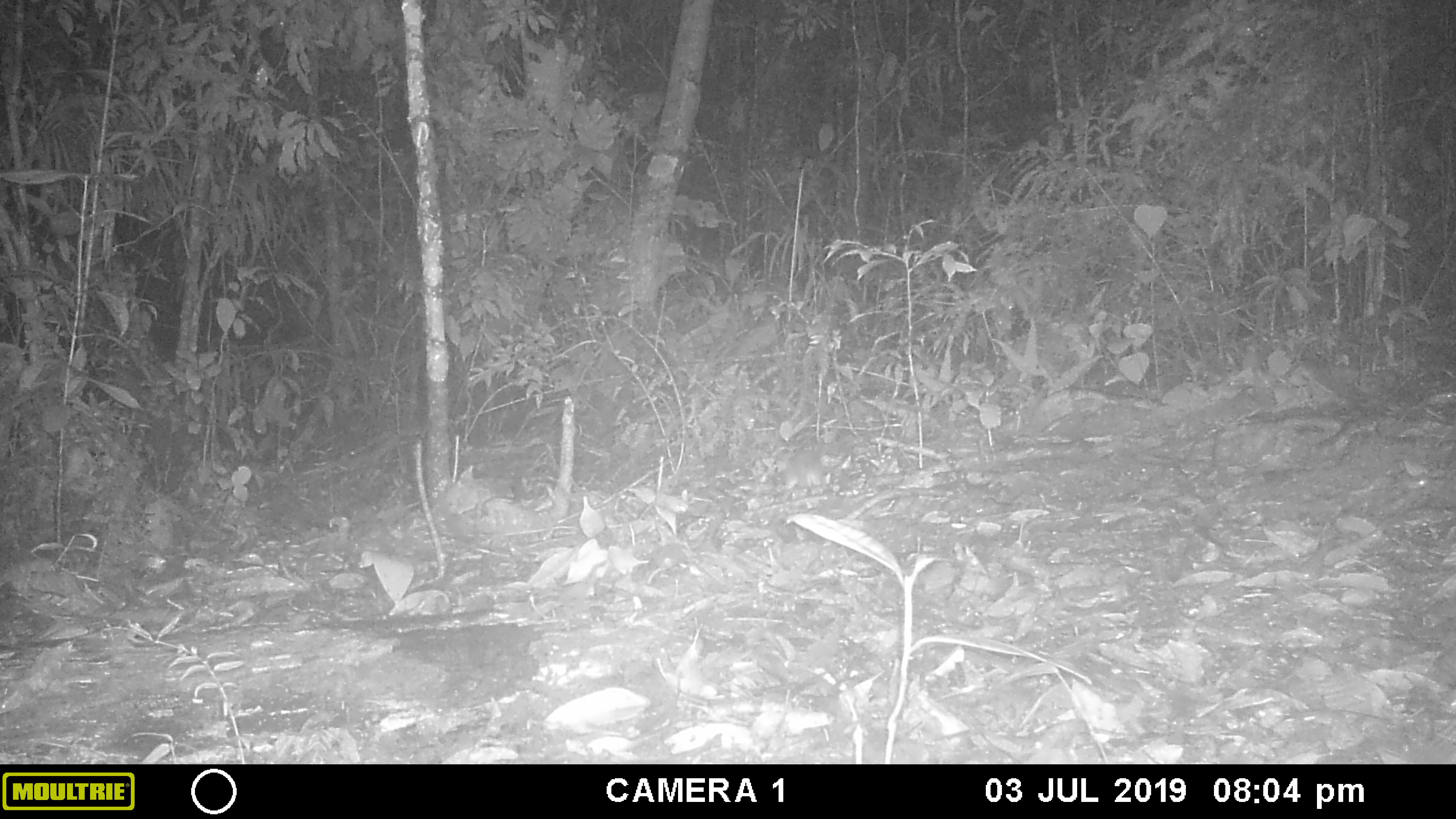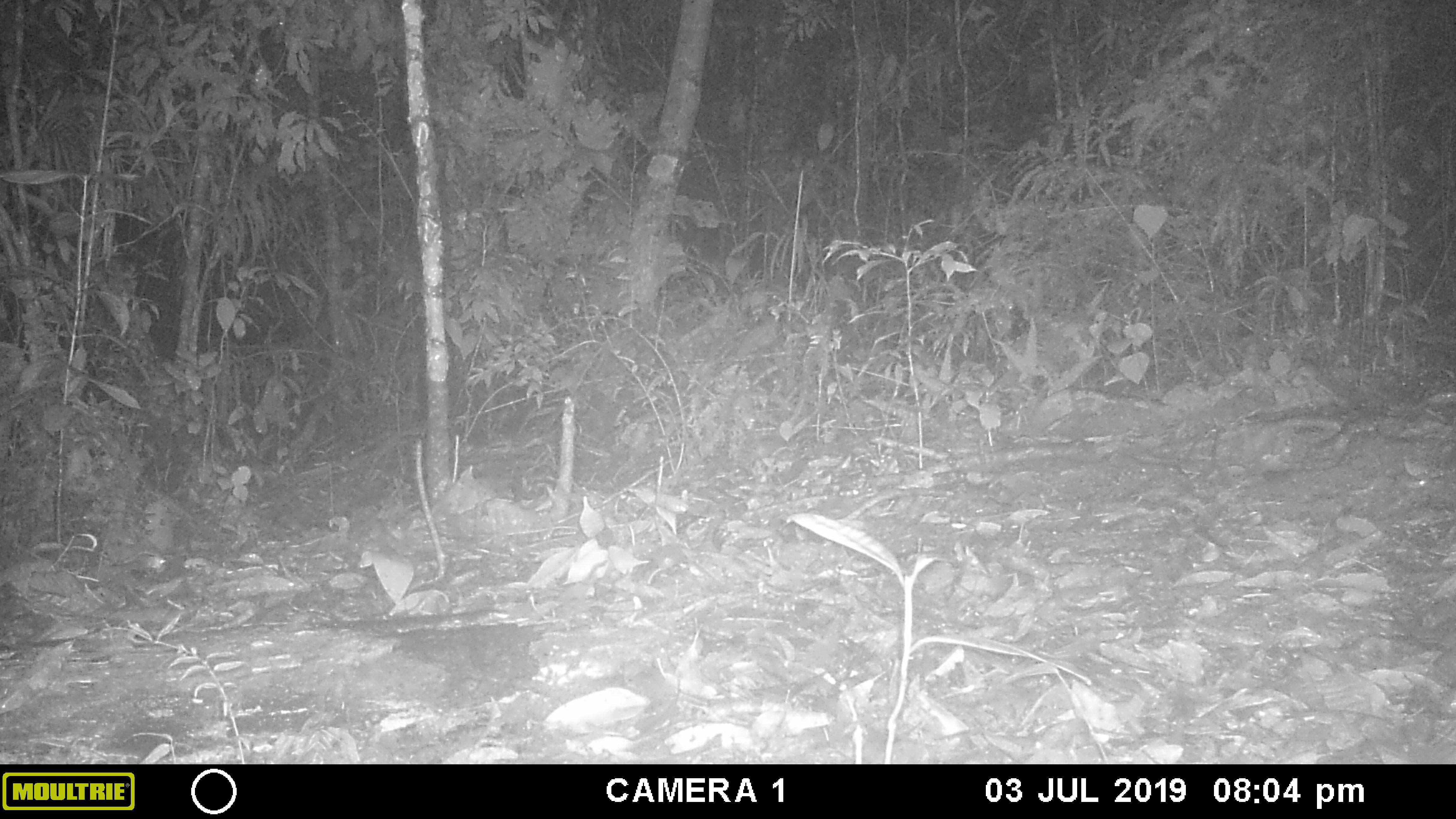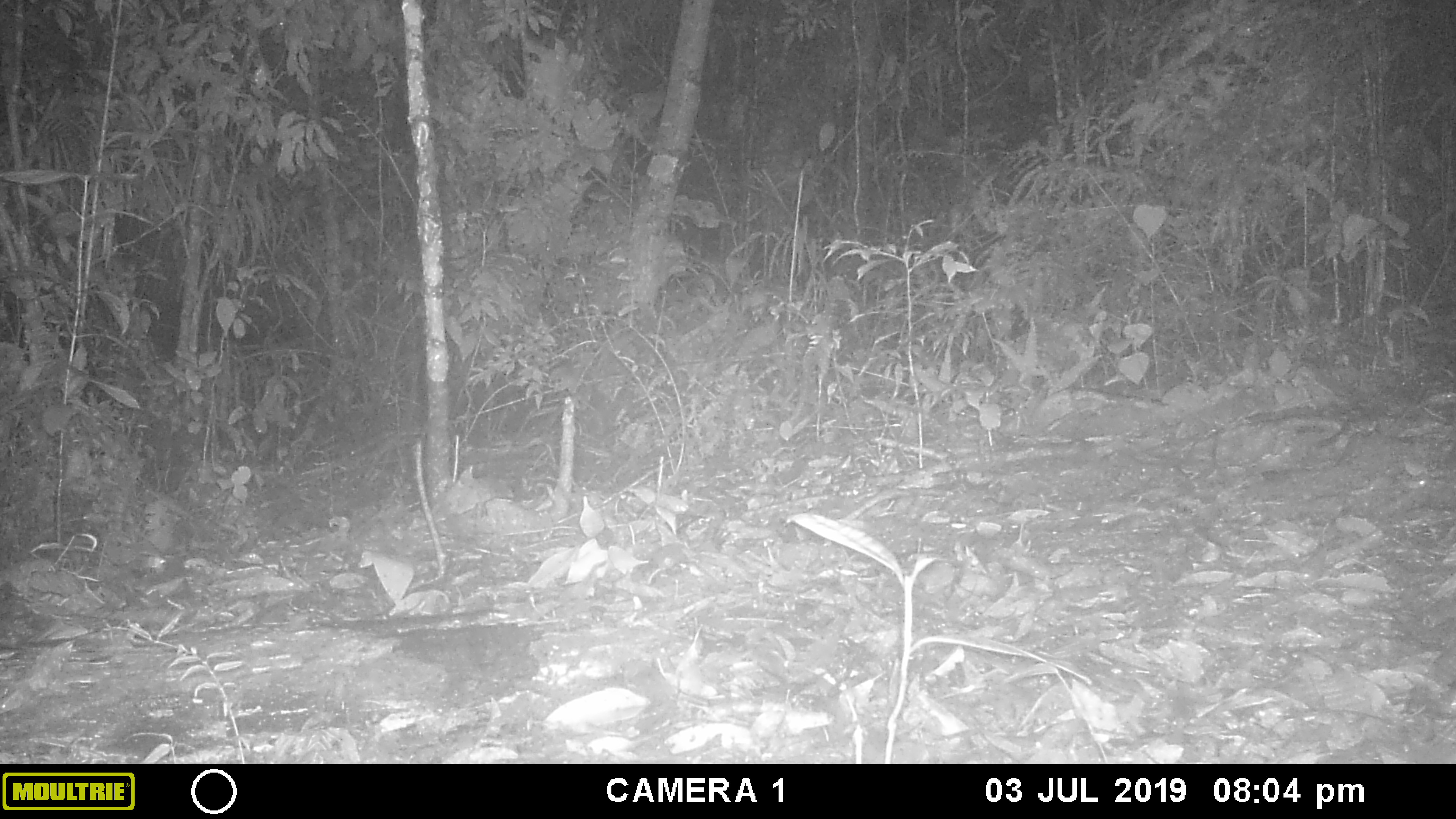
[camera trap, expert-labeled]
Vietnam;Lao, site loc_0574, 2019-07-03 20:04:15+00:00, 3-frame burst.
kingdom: Animalia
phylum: Chordata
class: Mammalia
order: Rodentia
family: Muridae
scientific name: Muridae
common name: old-world mice and rats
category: unidentified murid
Unidentified murid (old-world mice and rats) (Muridae). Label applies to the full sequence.